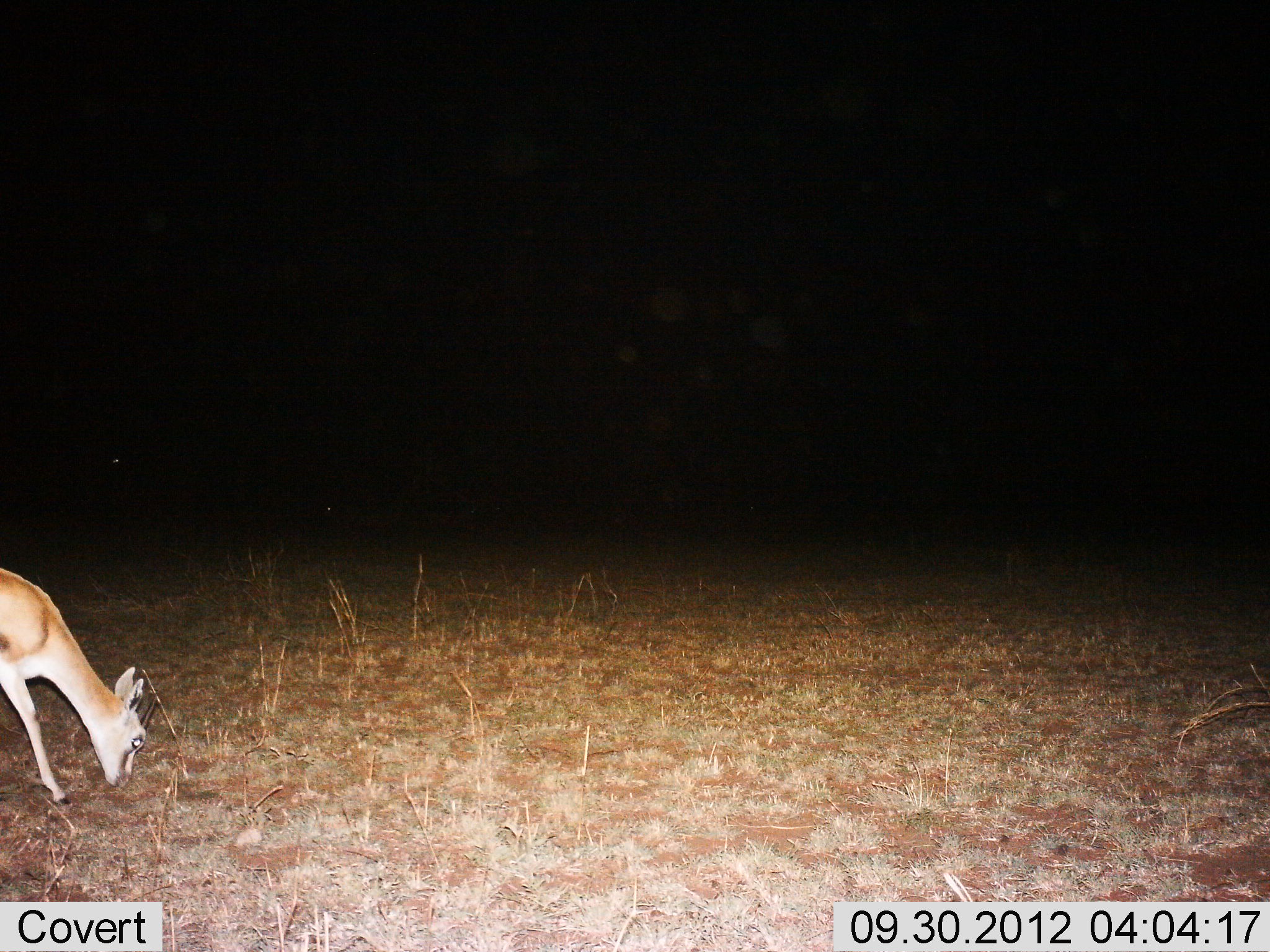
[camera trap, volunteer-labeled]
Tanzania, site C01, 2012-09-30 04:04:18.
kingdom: Animalia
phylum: Chordata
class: Mammalia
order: Artiodactyla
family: Bovidae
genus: Eudorcas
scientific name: Eudorcas thomsonii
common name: thomson's gazelle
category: gazellethomsons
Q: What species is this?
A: Gazellethomsons (thomson's gazelle) (Eudorcas thomsonii).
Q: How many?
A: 1.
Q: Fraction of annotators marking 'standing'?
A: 10%.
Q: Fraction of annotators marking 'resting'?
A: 0%.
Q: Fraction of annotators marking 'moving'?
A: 0%.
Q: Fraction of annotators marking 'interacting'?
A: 0%.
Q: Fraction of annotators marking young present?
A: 0%.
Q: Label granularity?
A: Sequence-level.